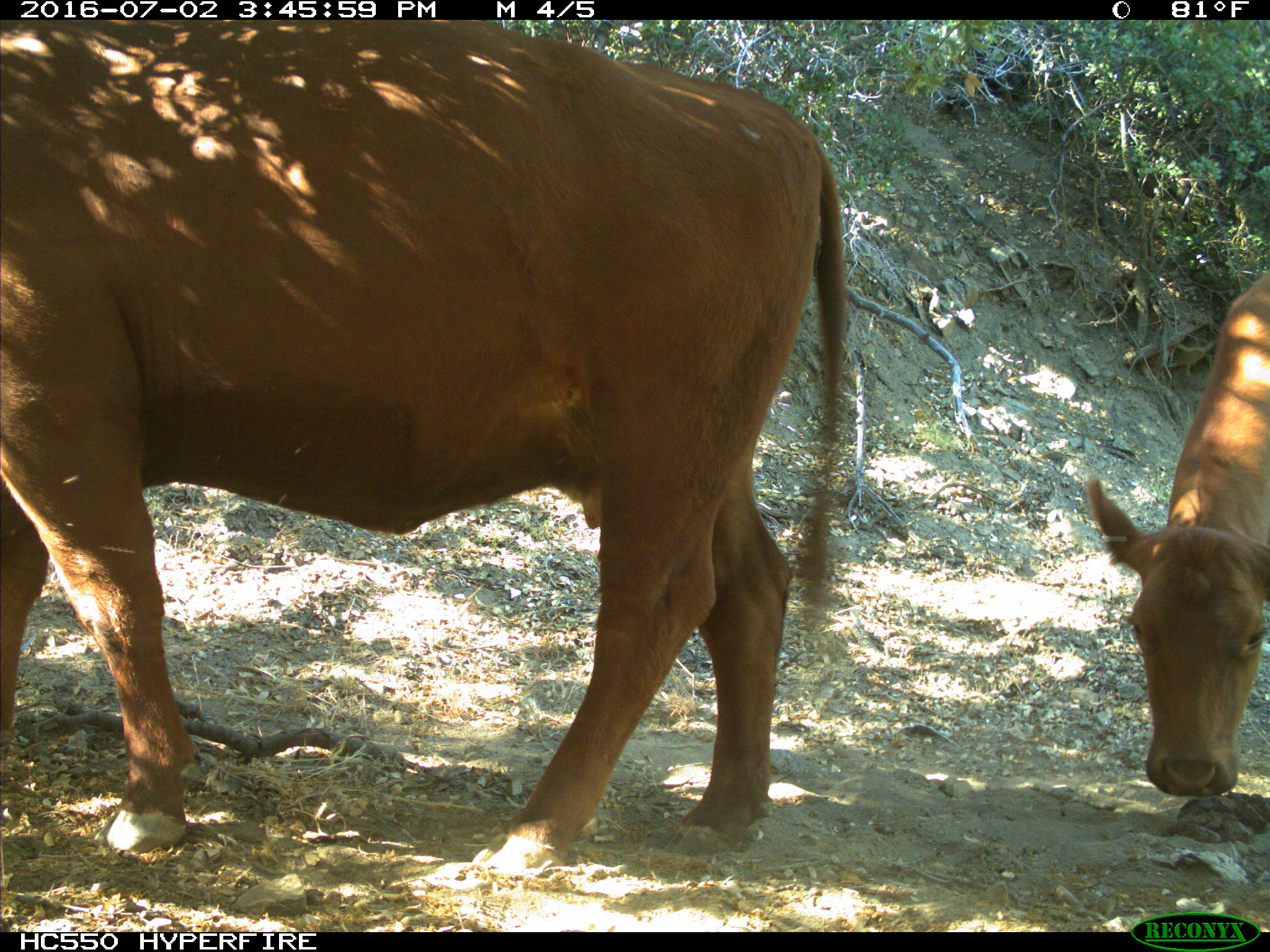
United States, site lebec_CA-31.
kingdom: Animalia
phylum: Chordata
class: Mammalia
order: Artiodactyla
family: Bovidae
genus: Bos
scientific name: Bos taurus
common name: domestic cow